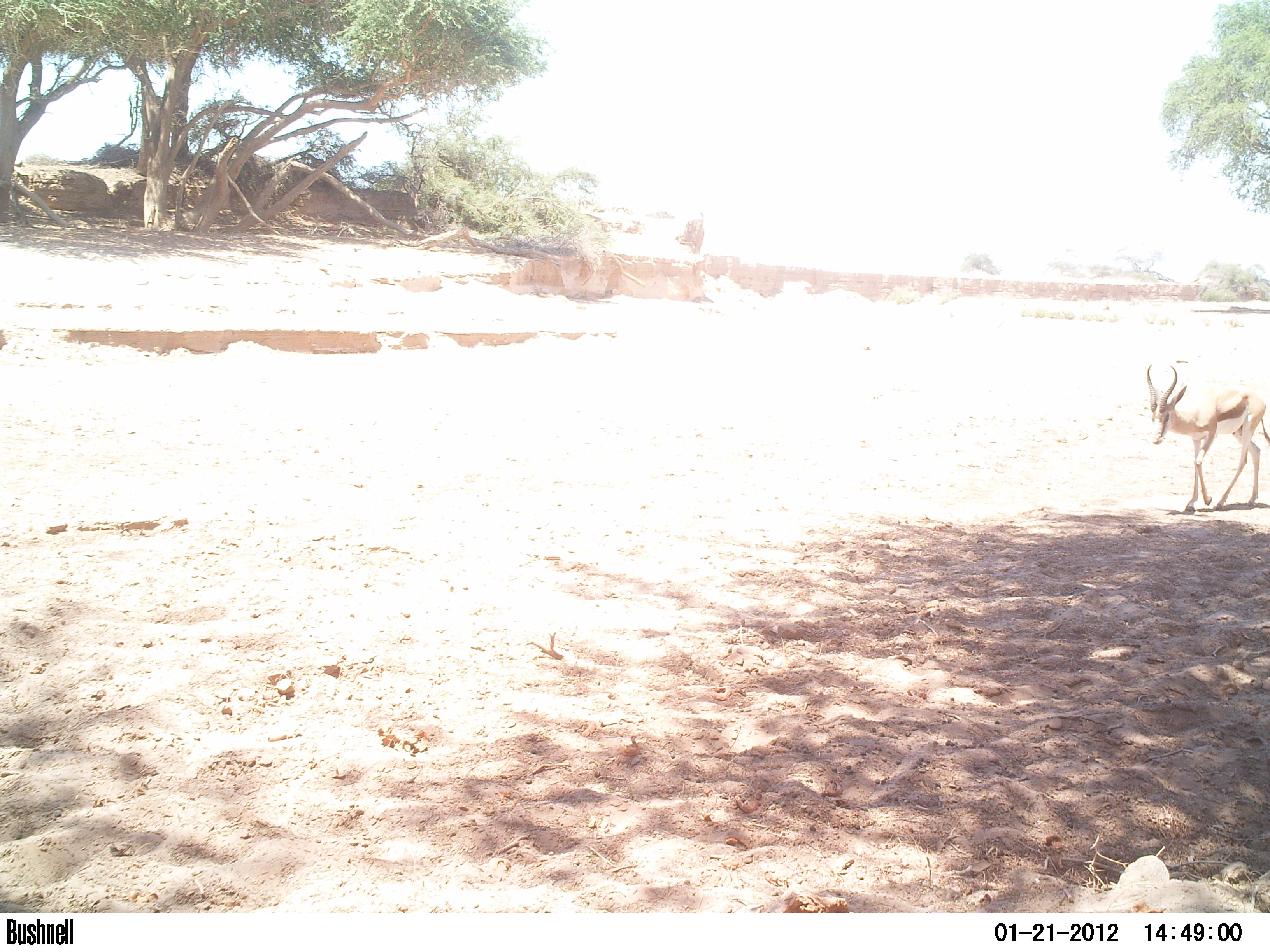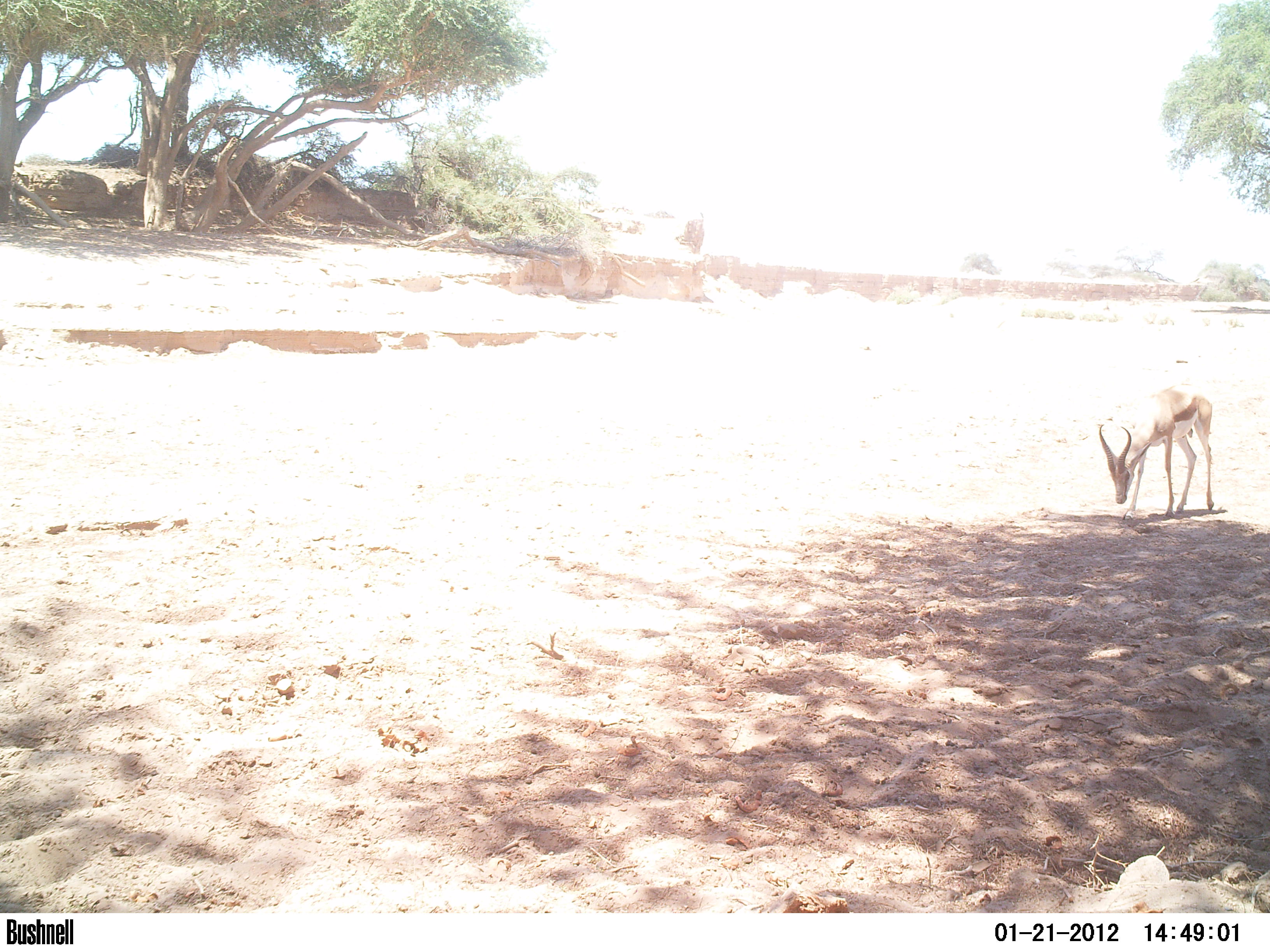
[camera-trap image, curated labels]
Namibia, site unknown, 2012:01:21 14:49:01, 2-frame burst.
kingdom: Animalia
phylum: Chordata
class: Mammalia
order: Artiodactyla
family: Bovidae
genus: Antidorcas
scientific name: Antidorcas marsupialis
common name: springbok